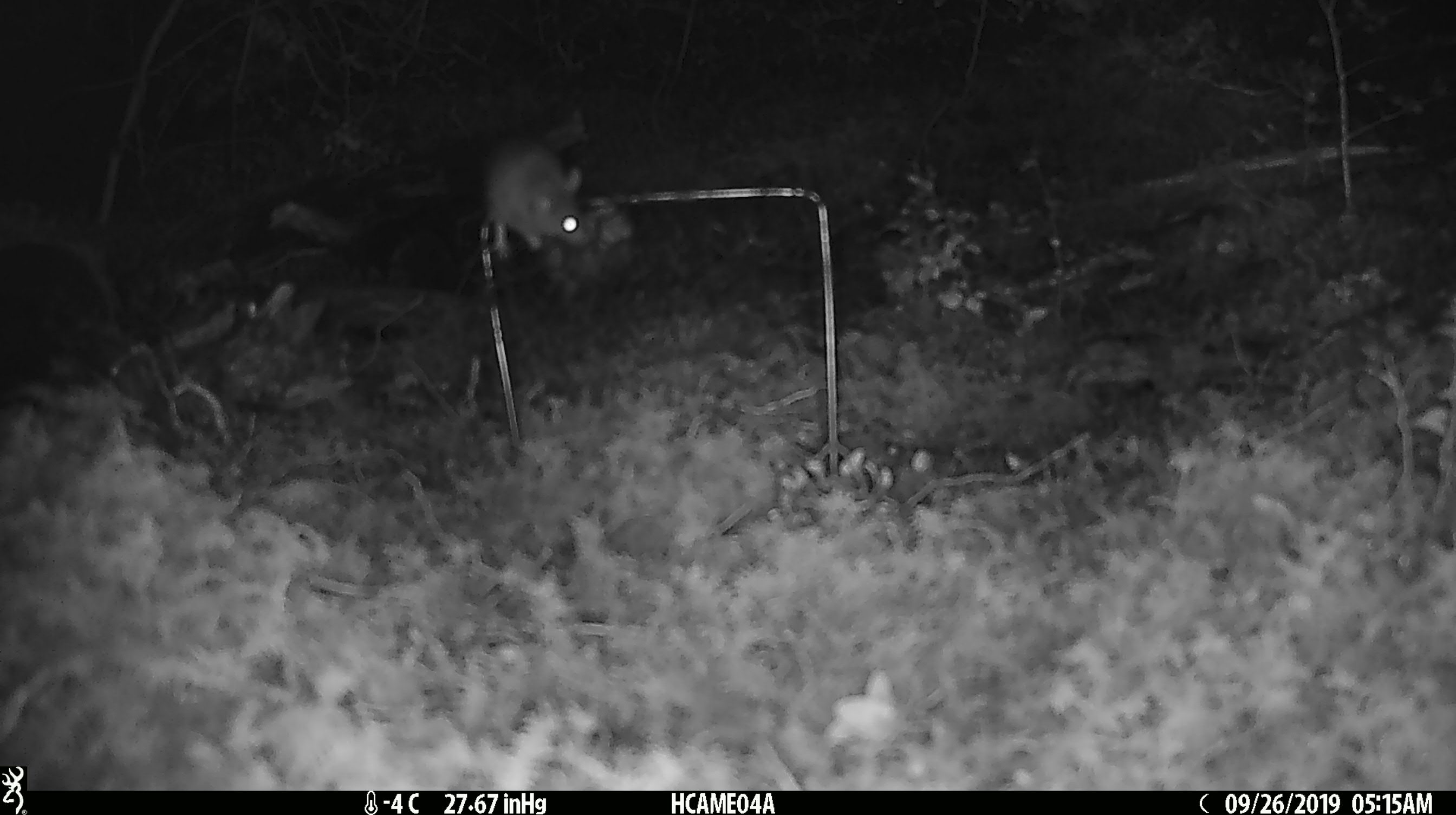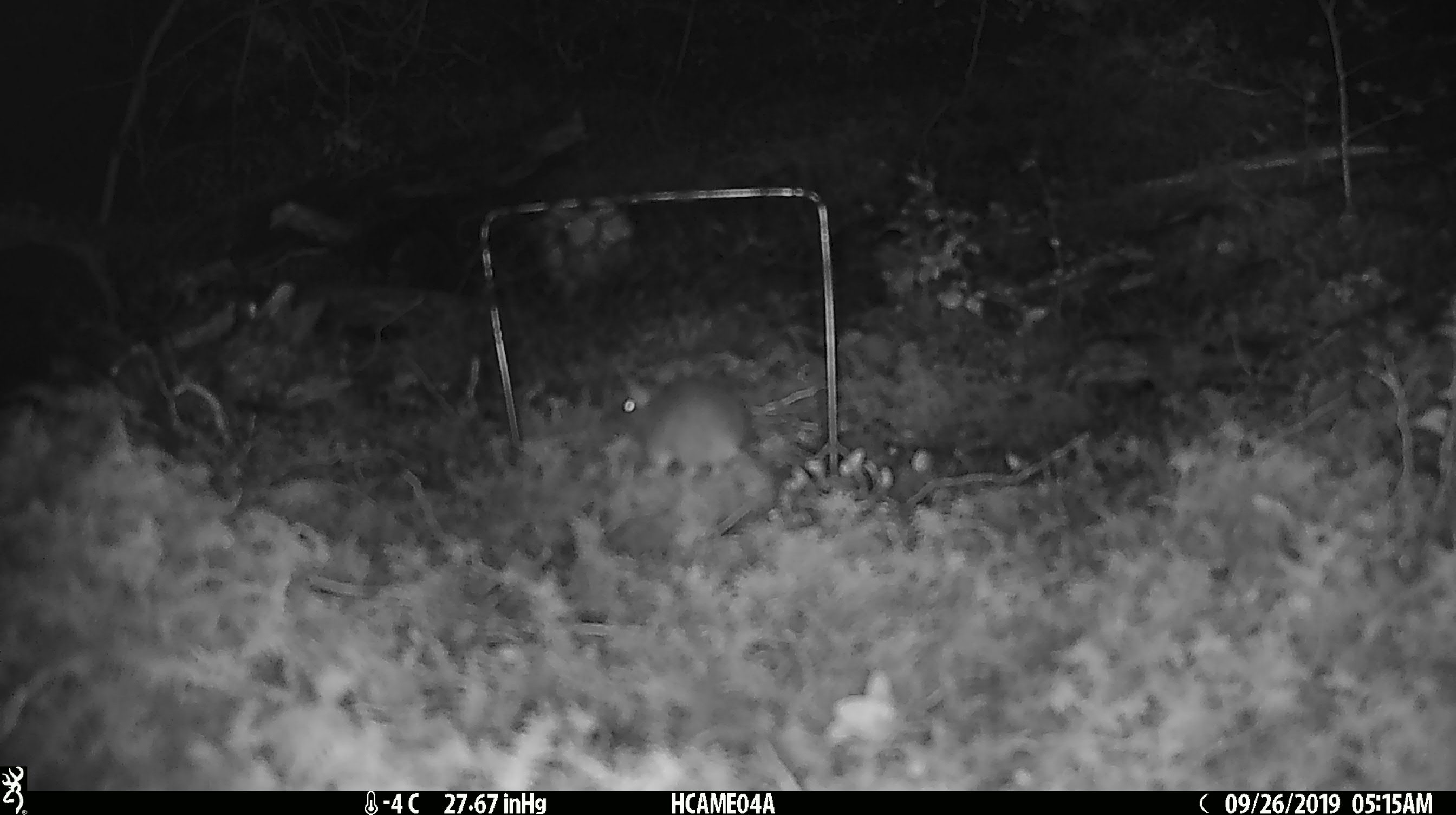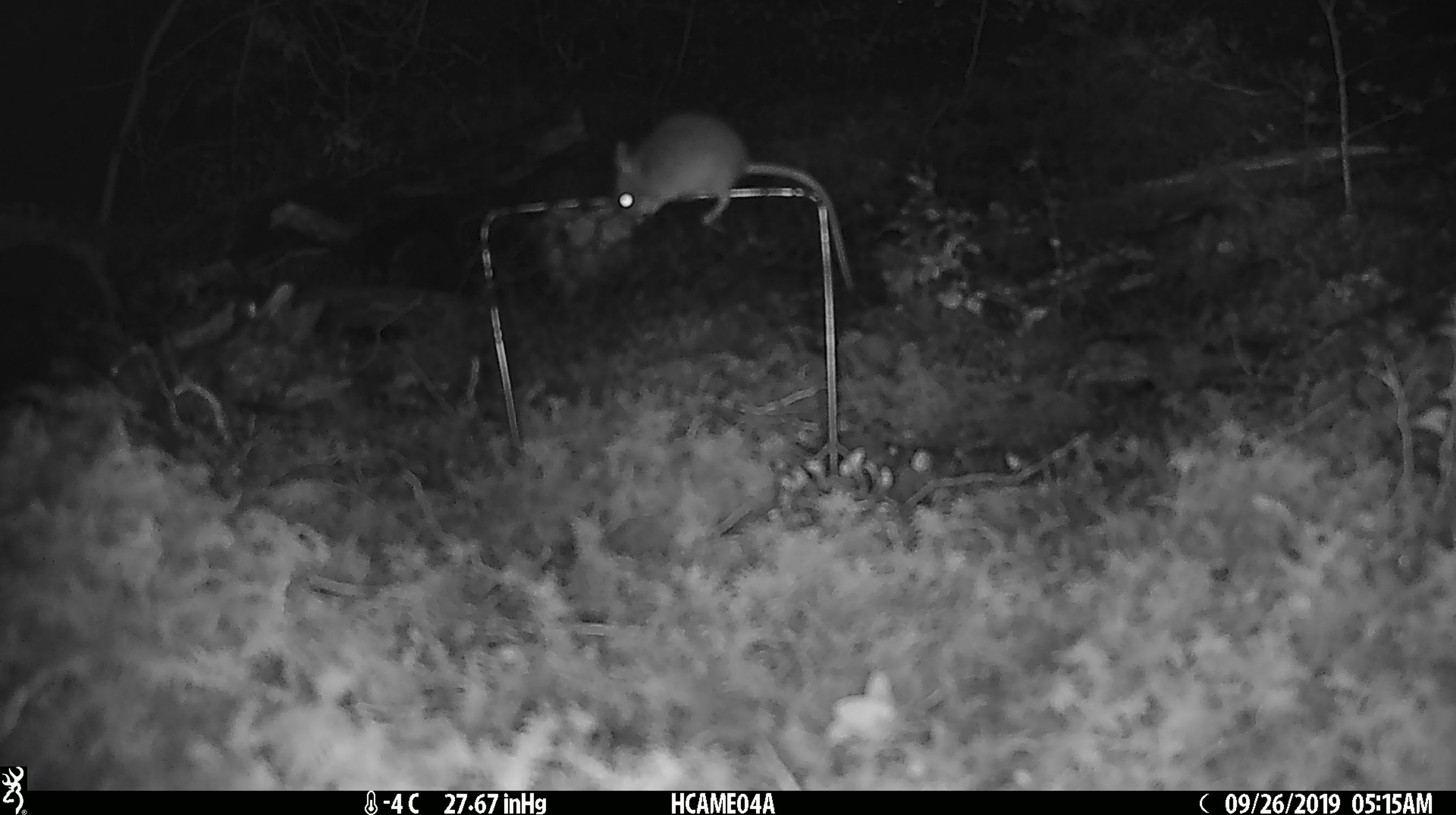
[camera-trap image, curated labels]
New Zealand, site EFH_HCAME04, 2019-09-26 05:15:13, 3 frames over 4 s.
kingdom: Animalia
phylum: Chordata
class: Mammalia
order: Rodentia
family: Muridae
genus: Mus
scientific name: Mus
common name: mouse